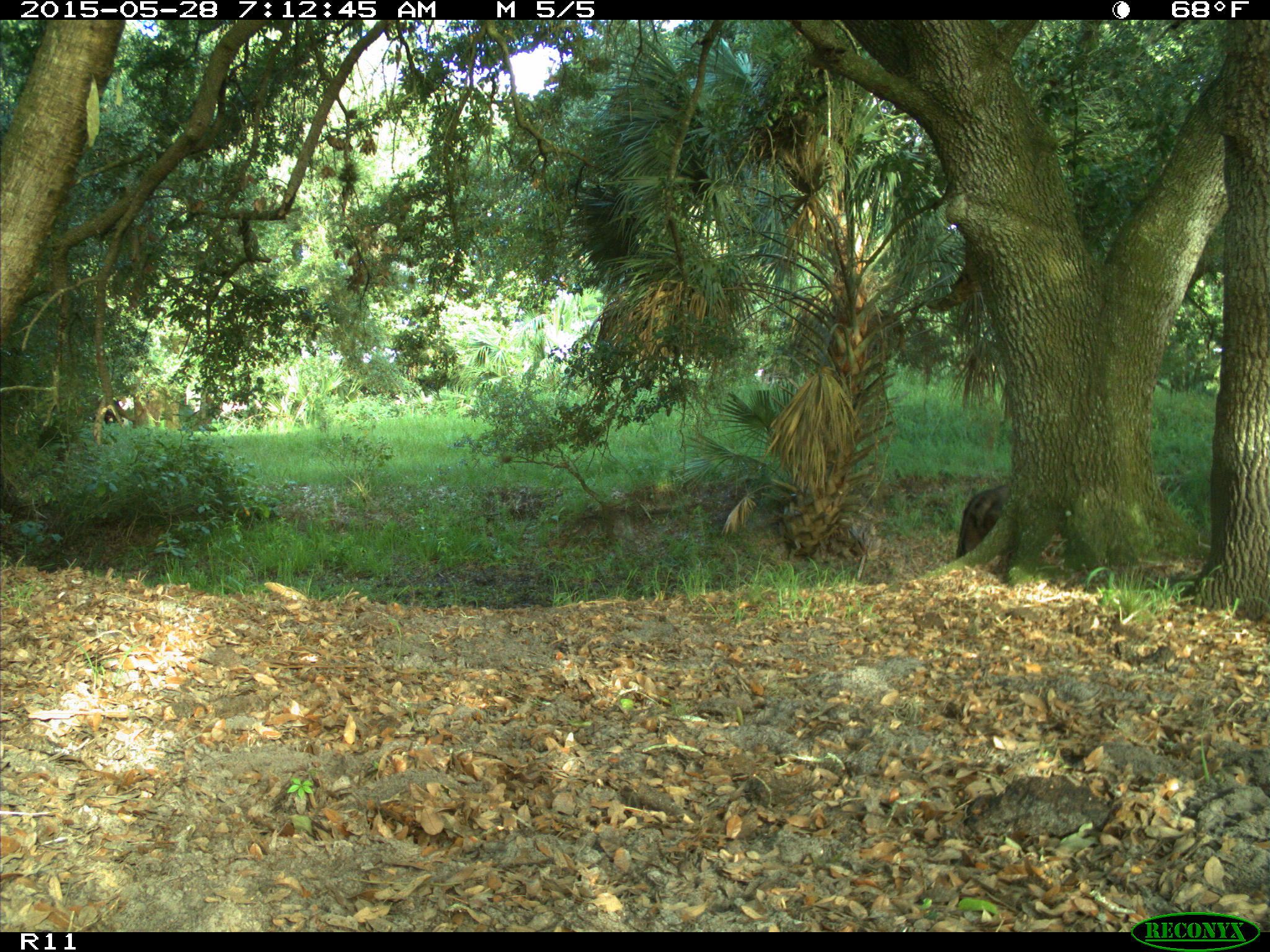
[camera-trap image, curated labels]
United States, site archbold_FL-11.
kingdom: Animalia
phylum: Chordata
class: Mammalia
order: Artiodactyla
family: Bovidae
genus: Bos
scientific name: Bos taurus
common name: domestic cow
Bos taurus (domestic cow).